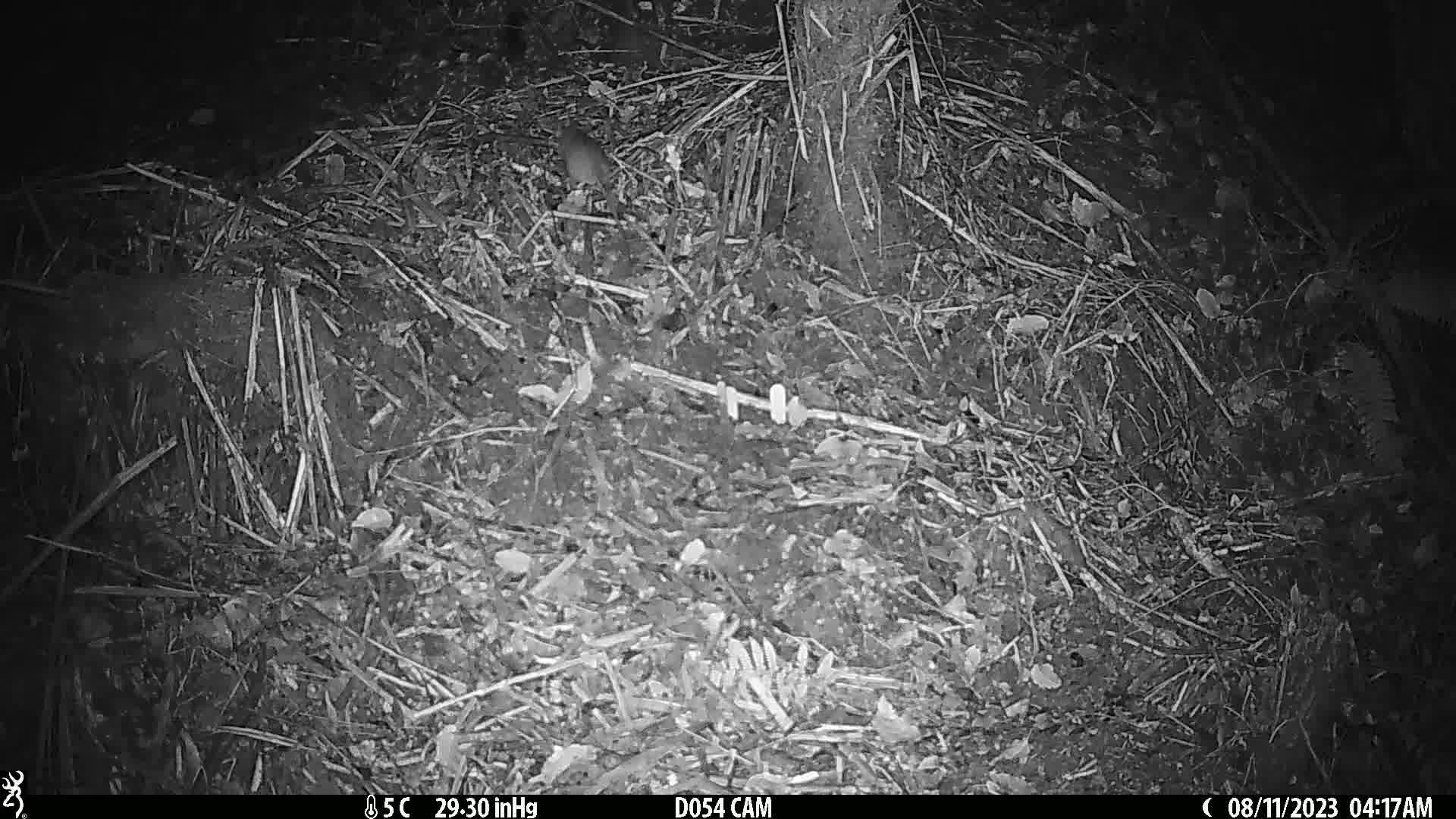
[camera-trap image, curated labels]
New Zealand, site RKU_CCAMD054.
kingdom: Animalia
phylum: Chordata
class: Mammalia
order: Rodentia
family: Muridae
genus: Rattus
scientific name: Rattus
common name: rat